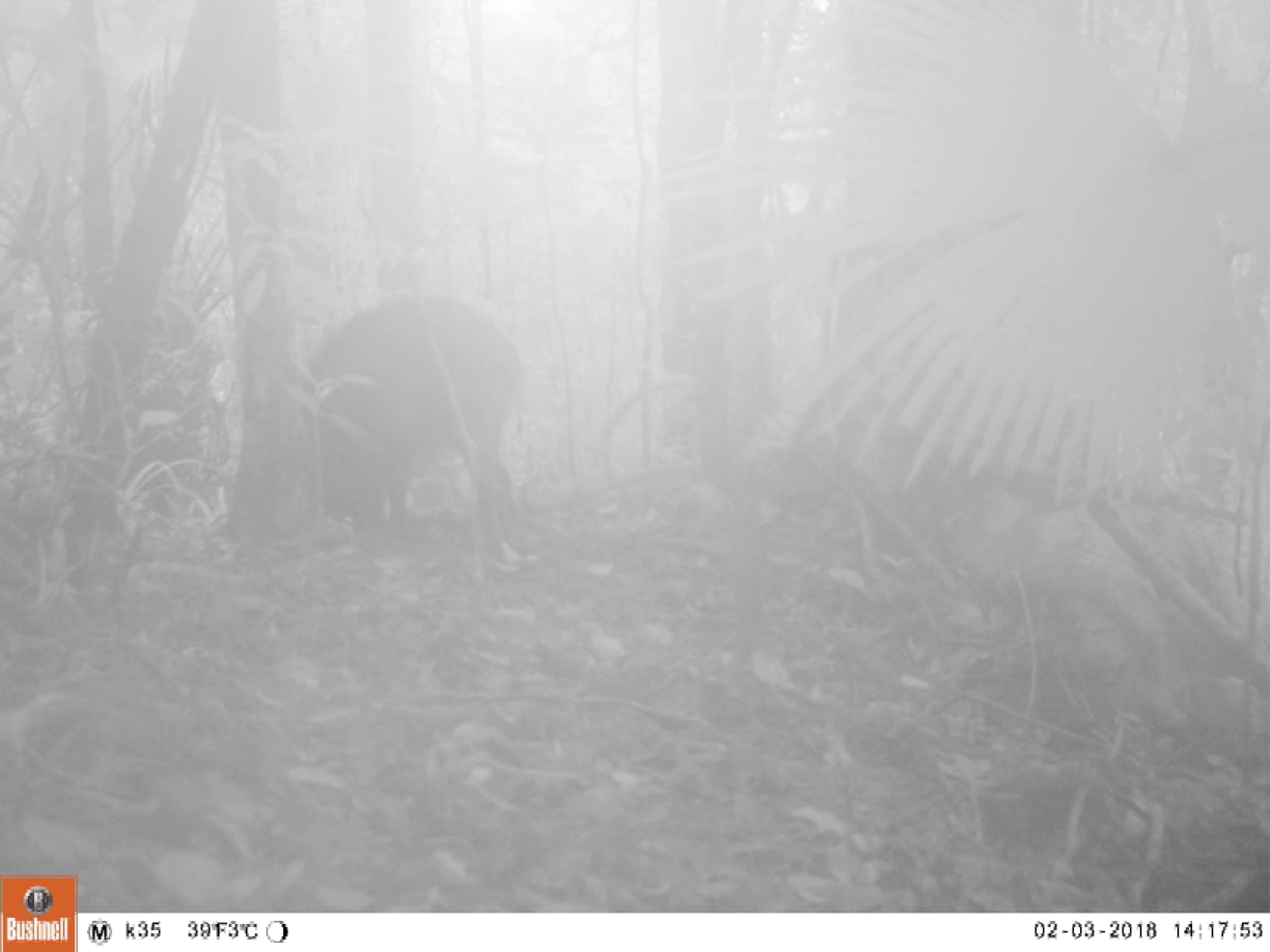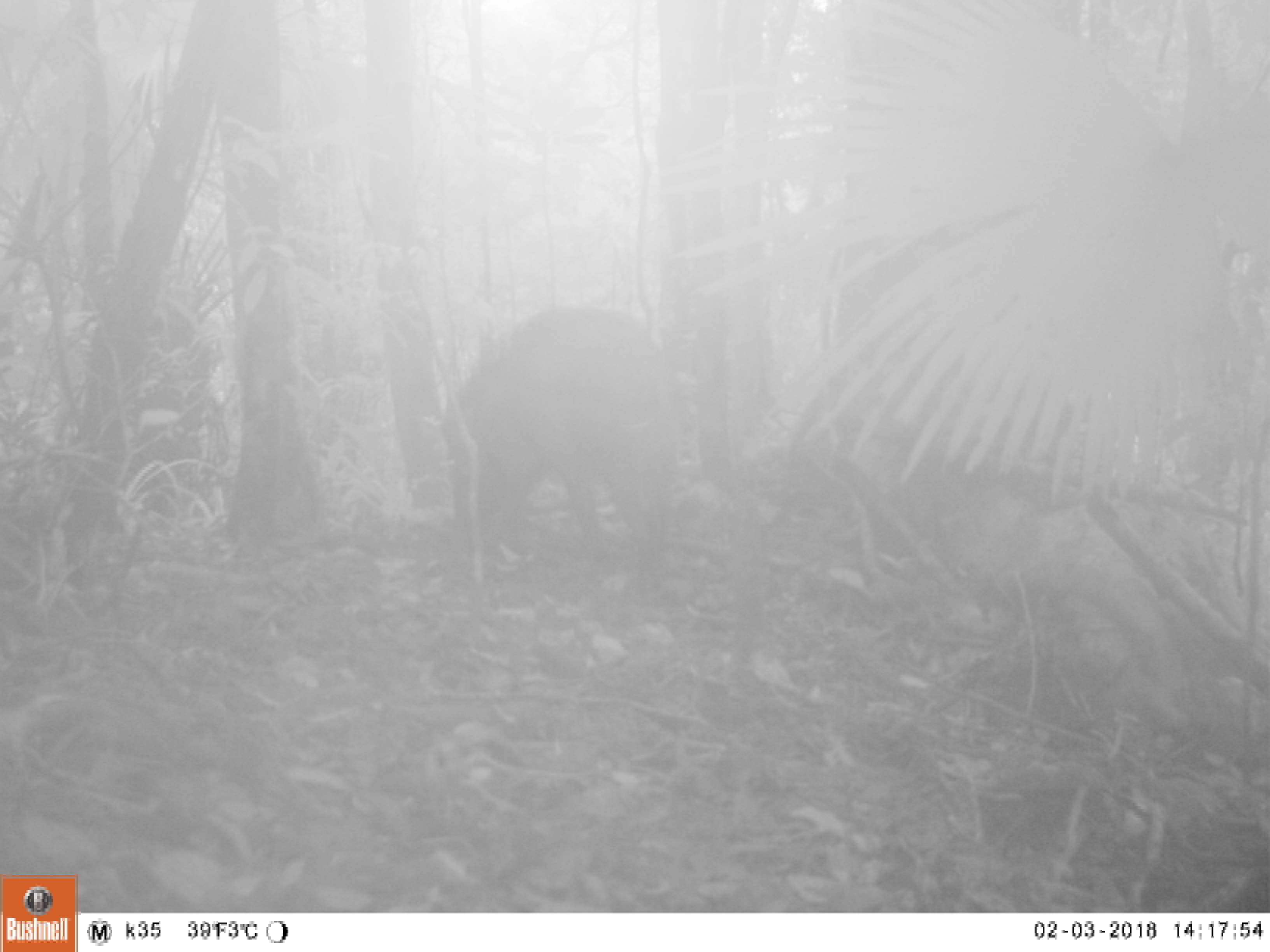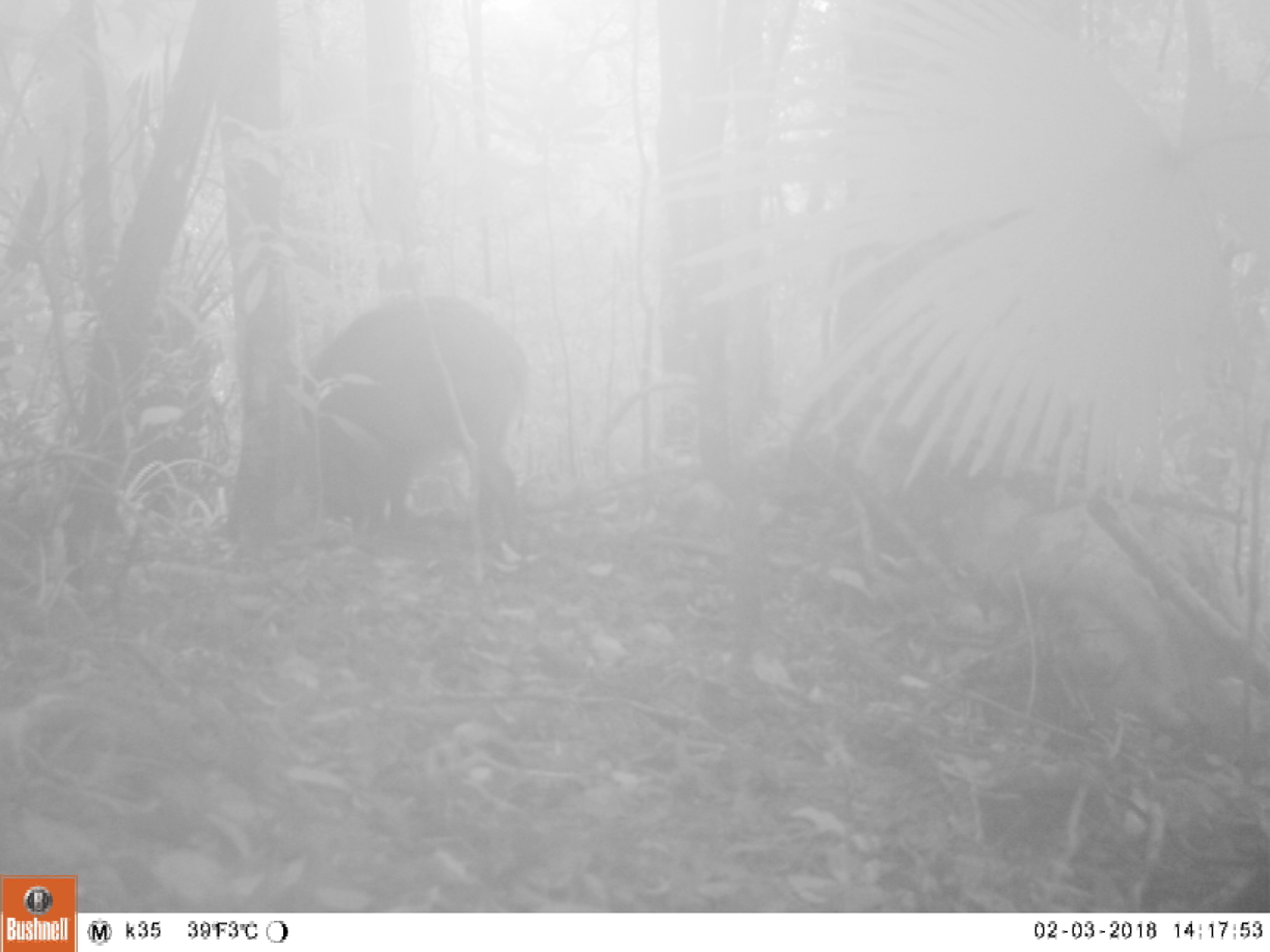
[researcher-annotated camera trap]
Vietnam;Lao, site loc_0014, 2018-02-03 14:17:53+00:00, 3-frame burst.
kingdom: Animalia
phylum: Chordata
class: Mammalia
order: Artiodactyla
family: Suidae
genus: Sus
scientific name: Sus scrofa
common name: eurasian wild pig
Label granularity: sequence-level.